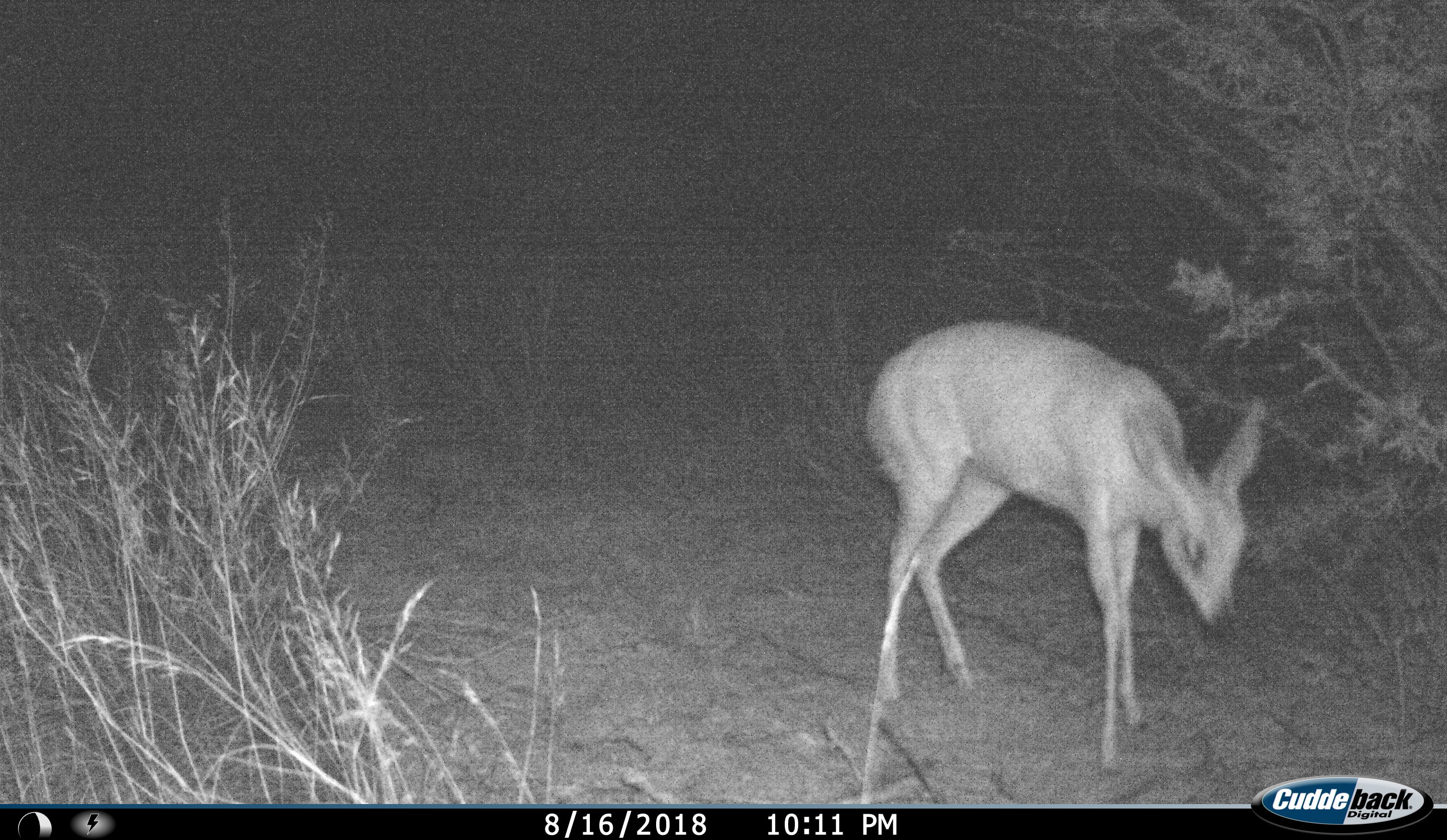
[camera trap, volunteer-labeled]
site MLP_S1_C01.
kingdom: Animalia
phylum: Chordata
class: Mammalia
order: Artiodactyla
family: Bovidae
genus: Sylvicapra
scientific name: Sylvicapra grimmia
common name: common duiker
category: duikercommongrey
Duikercommongrey (common duiker) (Sylvicapra grimmia), count 1. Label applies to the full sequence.